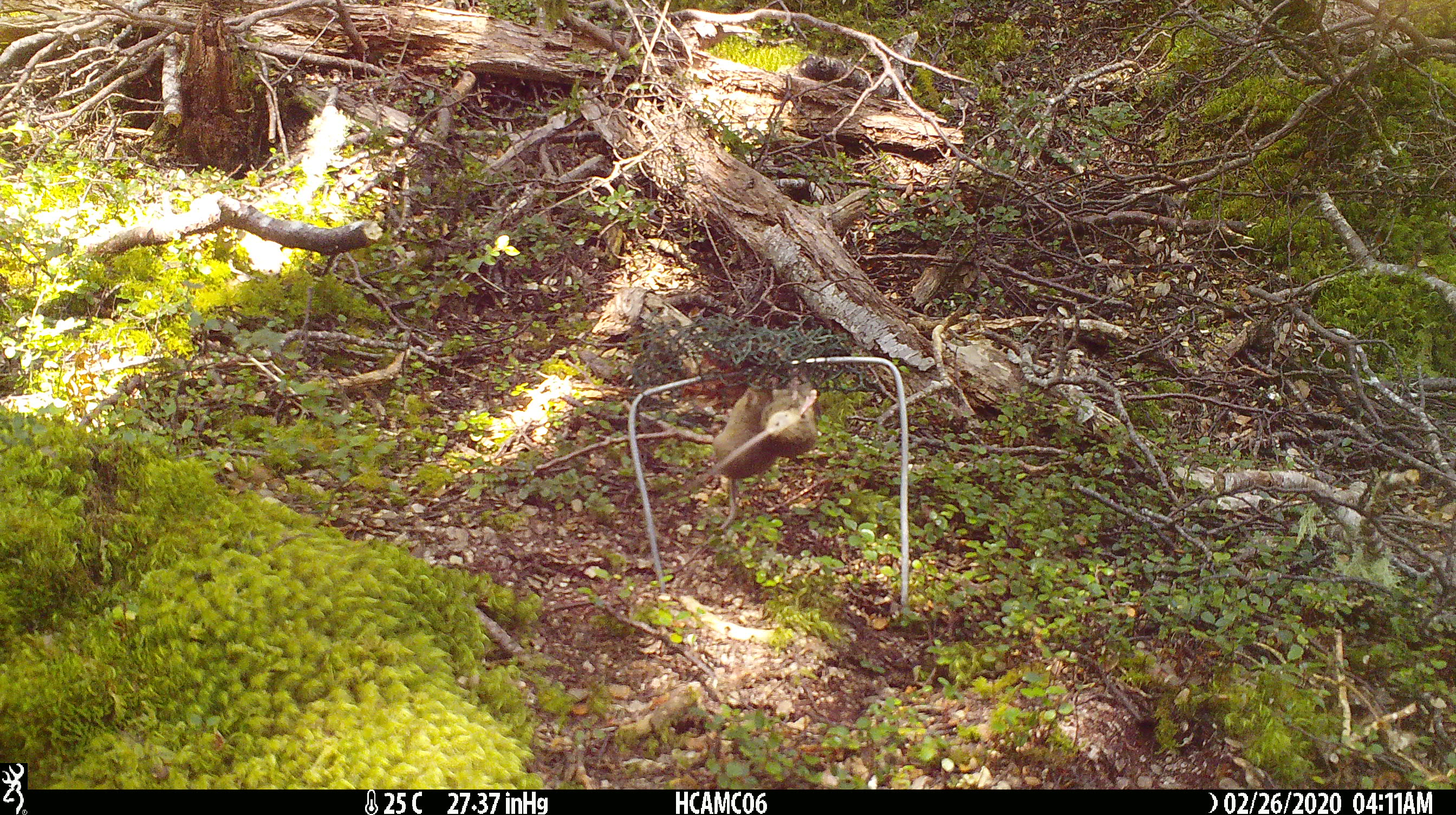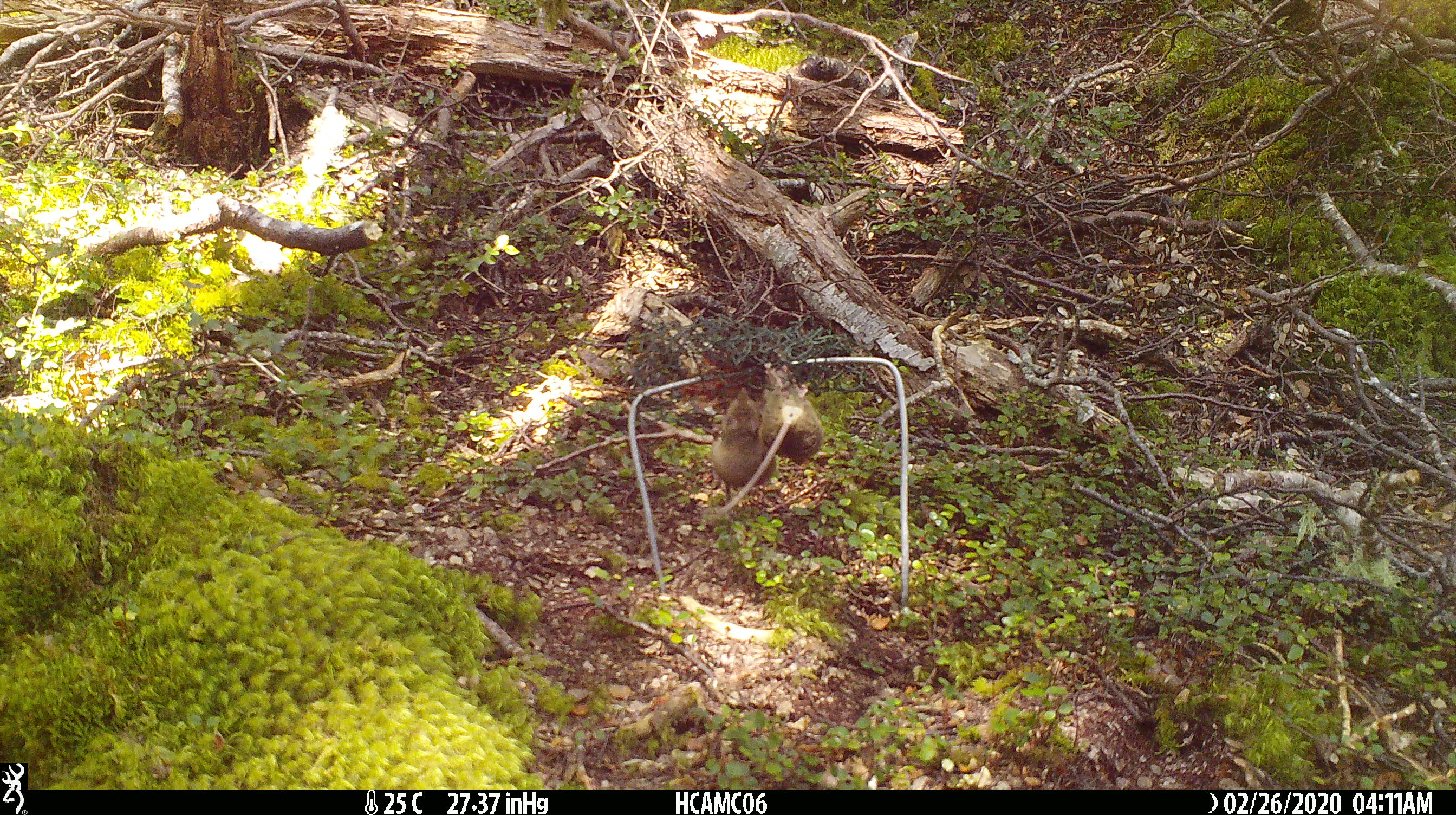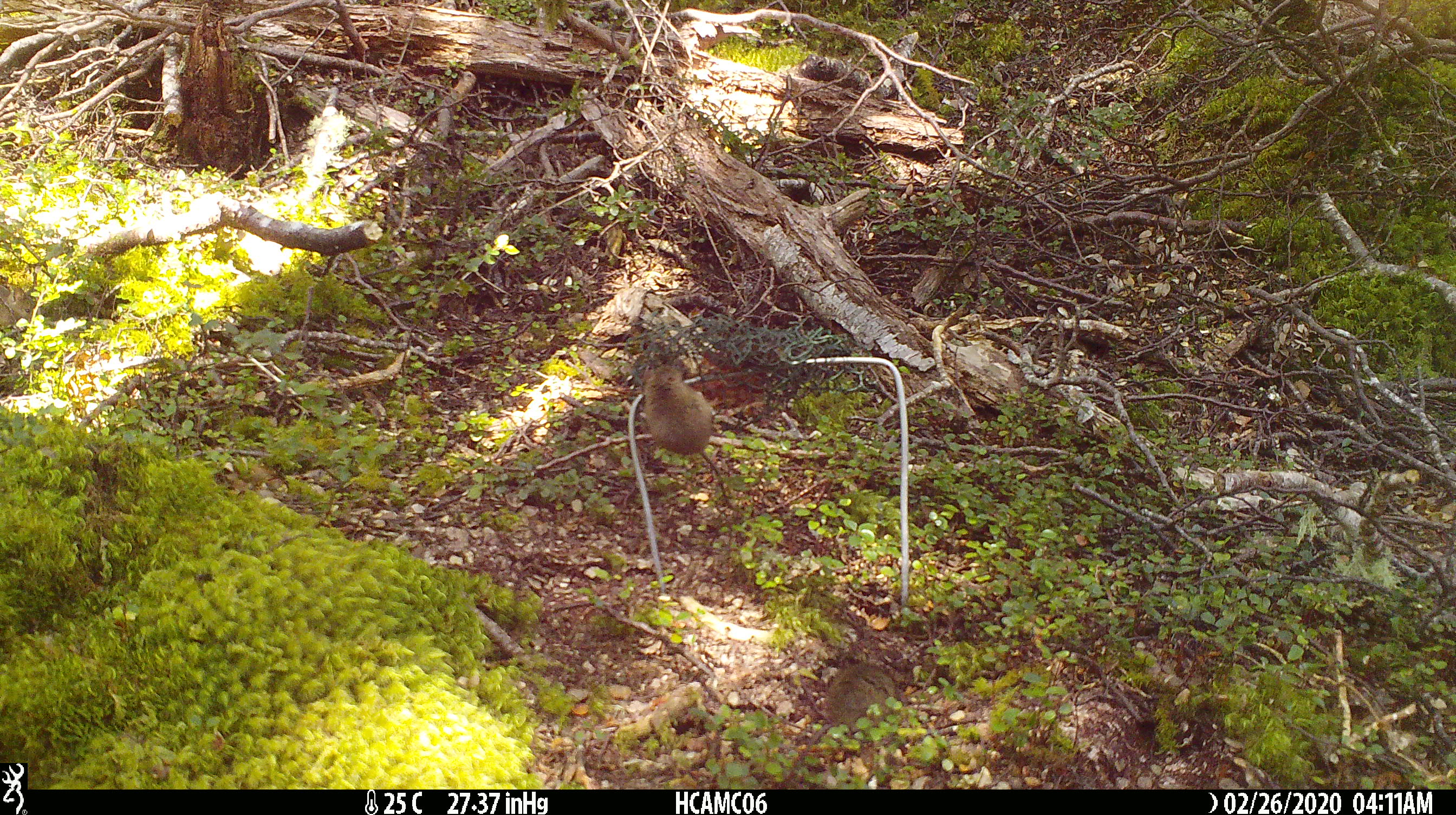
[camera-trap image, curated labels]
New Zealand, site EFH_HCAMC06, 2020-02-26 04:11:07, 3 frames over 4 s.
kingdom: Animalia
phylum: Chordata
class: Mammalia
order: Rodentia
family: Muridae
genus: Mus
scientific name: Mus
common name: mouse